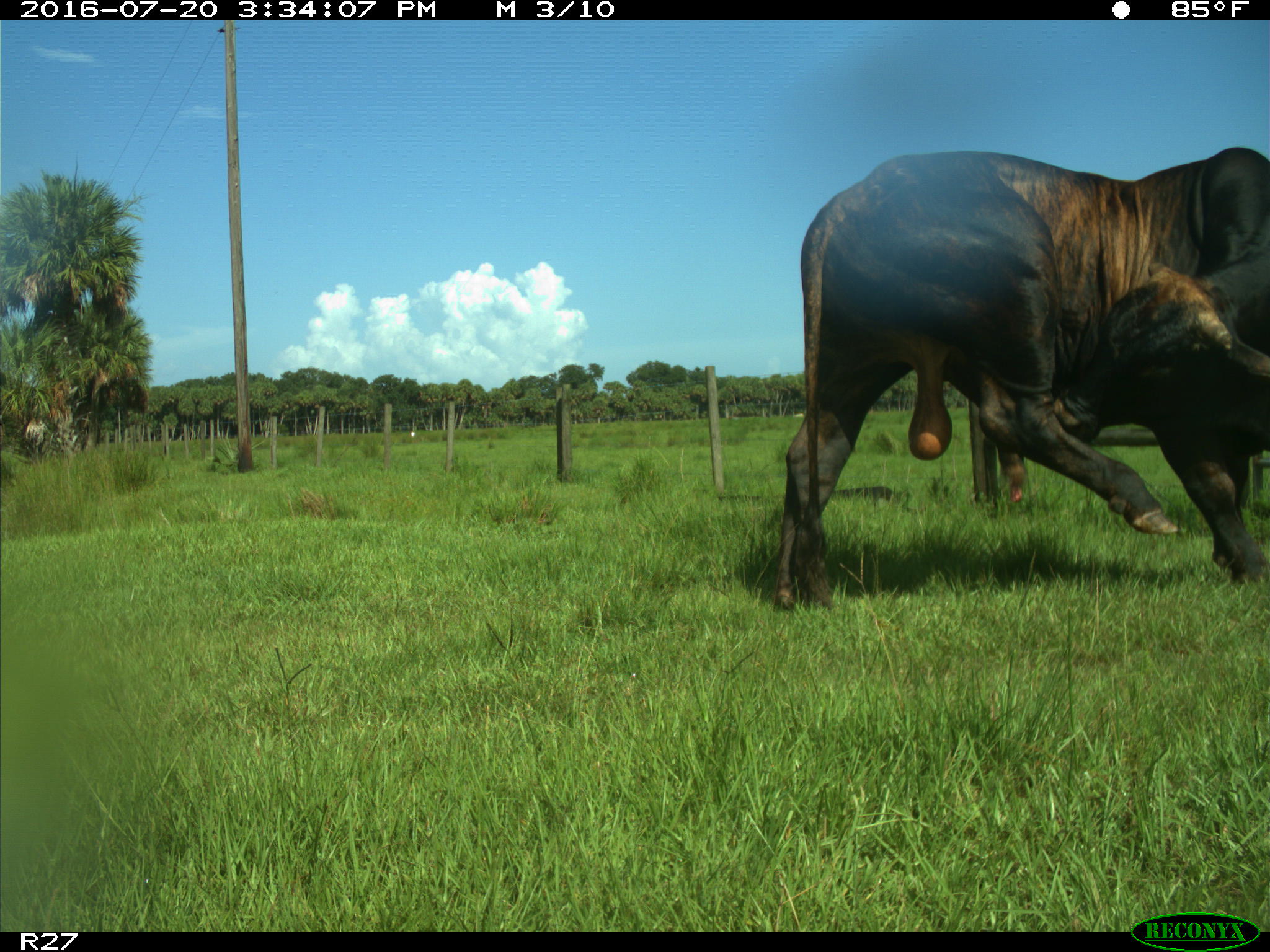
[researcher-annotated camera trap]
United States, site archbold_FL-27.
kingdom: Animalia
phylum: Chordata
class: Mammalia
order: Artiodactyla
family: Bovidae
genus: Bos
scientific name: Bos taurus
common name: domestic cow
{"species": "Bos taurus (domestic cow)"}